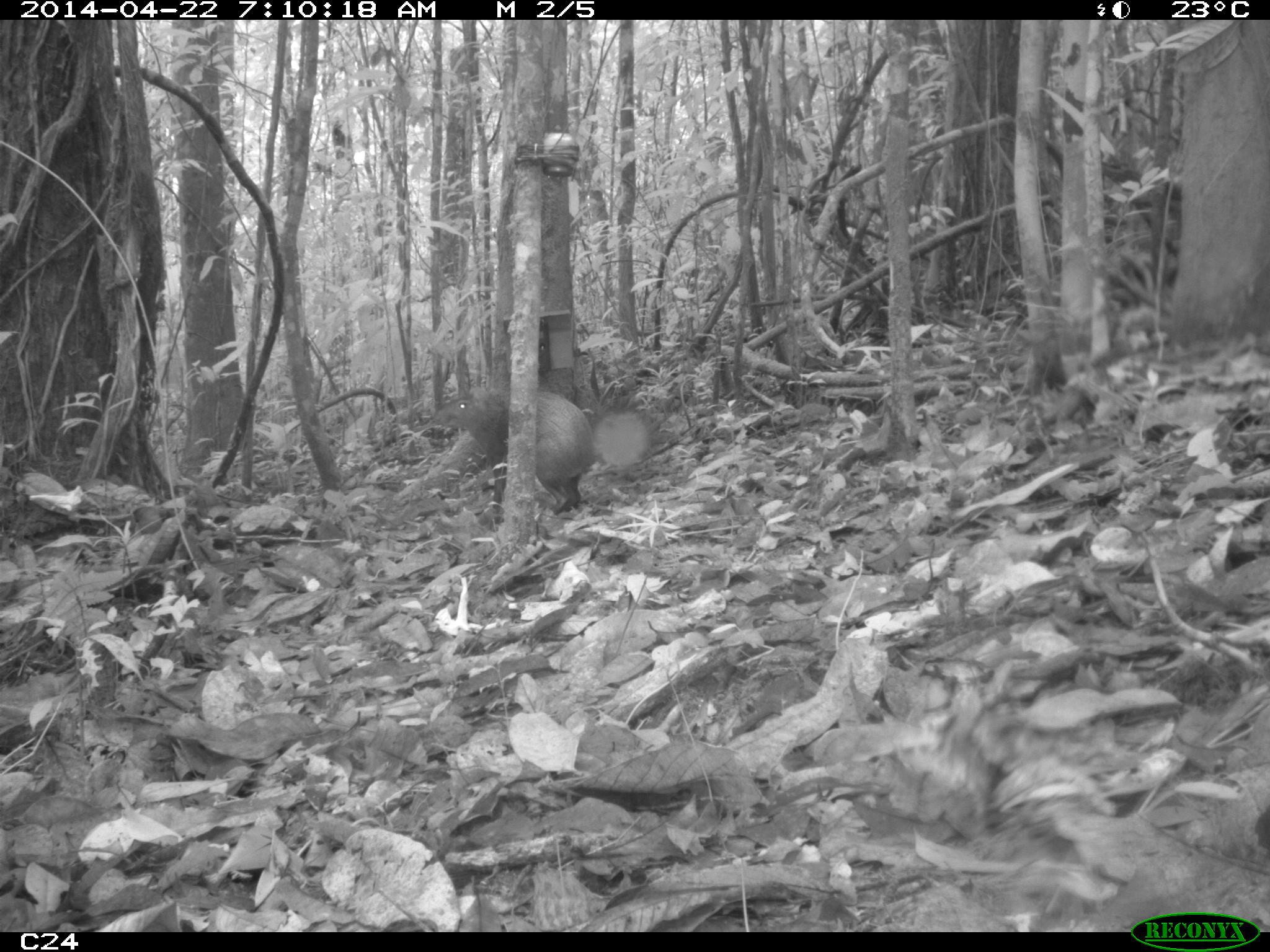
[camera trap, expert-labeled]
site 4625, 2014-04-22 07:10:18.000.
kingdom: Animalia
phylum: Chordata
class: Mammalia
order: Rodentia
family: Dasyproctidae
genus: Dasyprocta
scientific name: Dasyprocta leporina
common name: red-rumped agouti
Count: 1.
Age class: adult.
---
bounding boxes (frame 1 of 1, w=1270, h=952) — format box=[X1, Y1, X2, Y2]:
dasyprocta leporina: box=[429, 384, 596, 522]